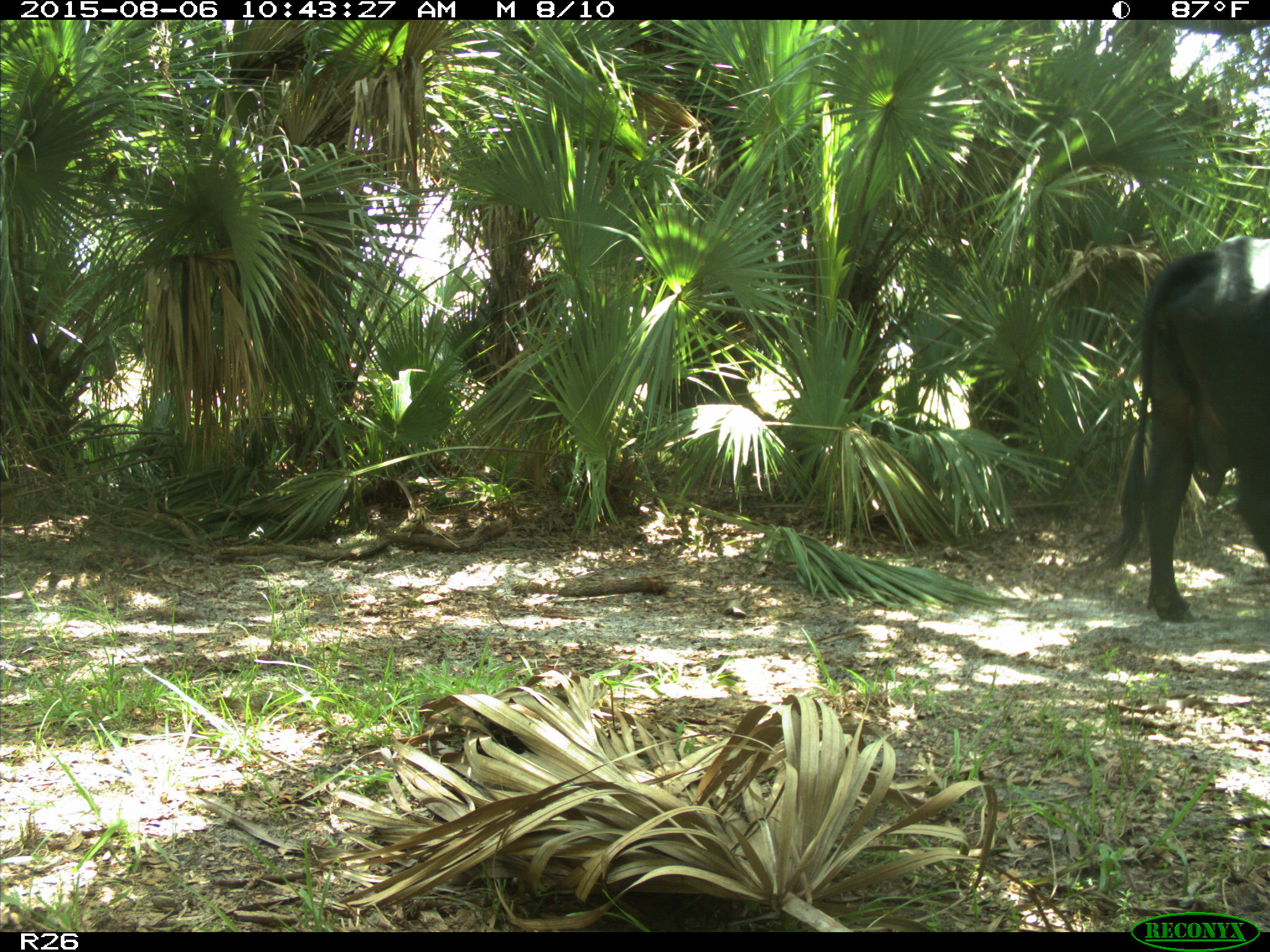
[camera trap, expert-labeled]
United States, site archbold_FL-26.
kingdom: Animalia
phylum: Chordata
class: Mammalia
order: Artiodactyla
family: Bovidae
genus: Bos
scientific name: Bos taurus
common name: domestic cow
Bos taurus (domestic cow).